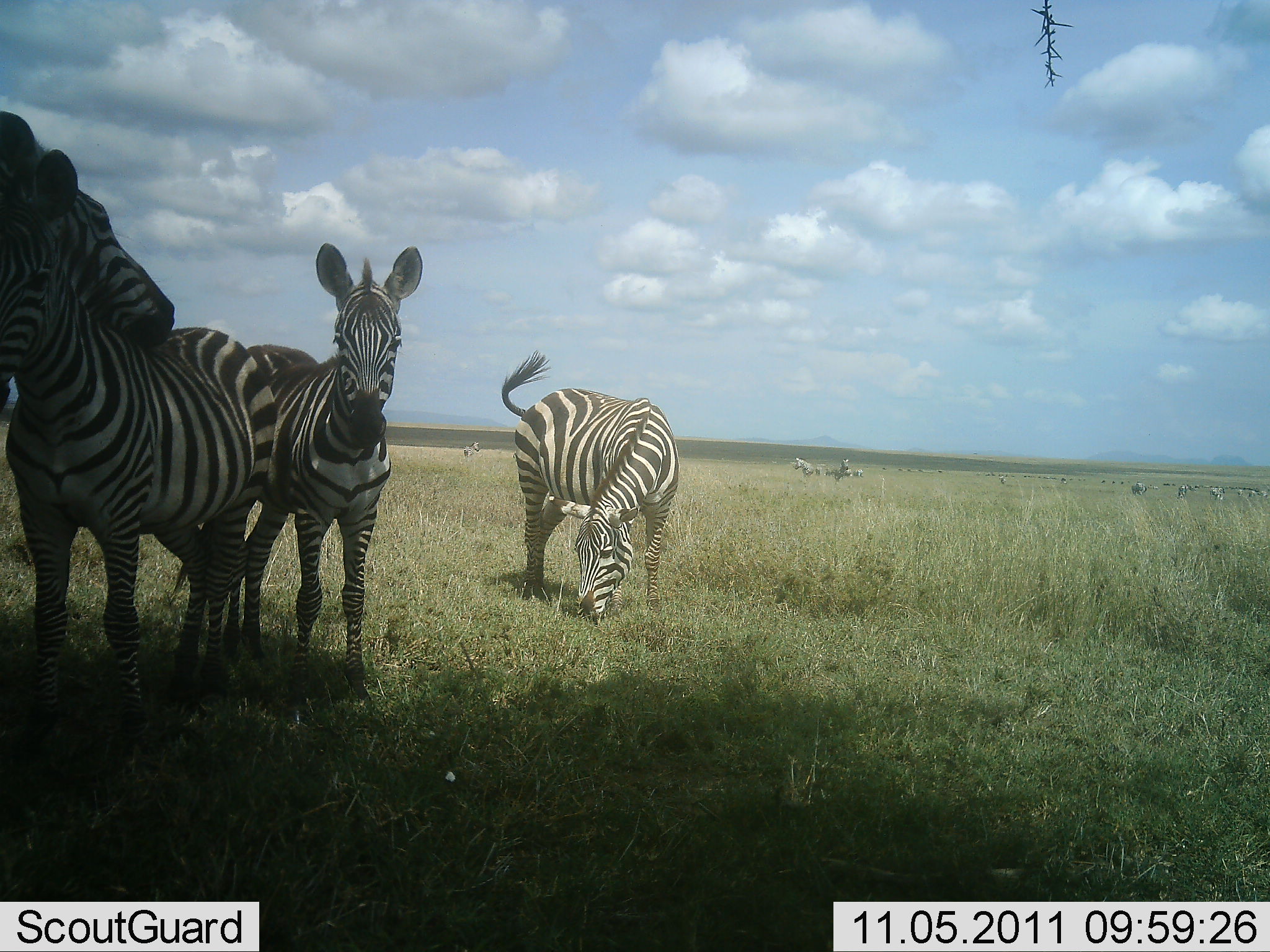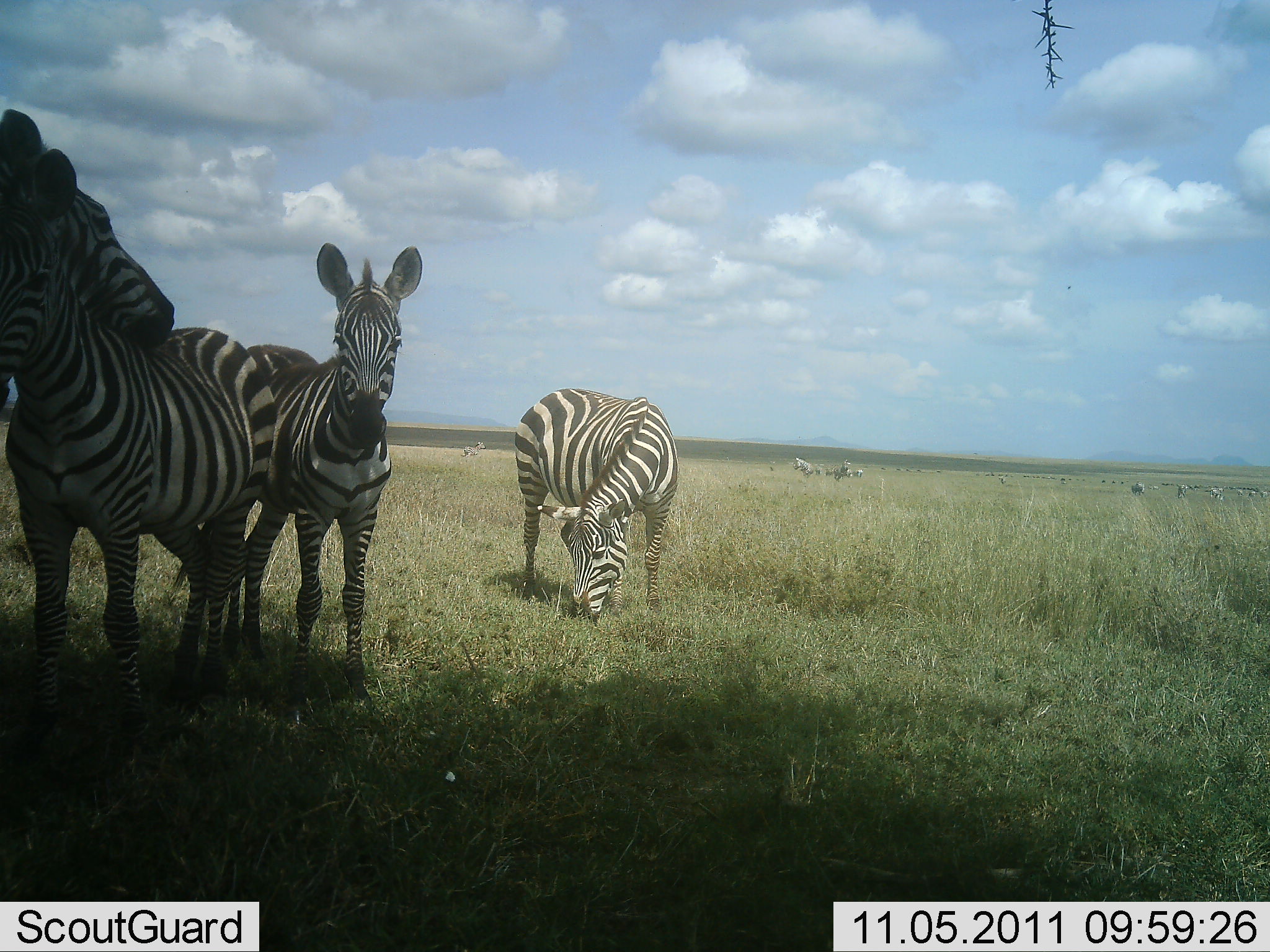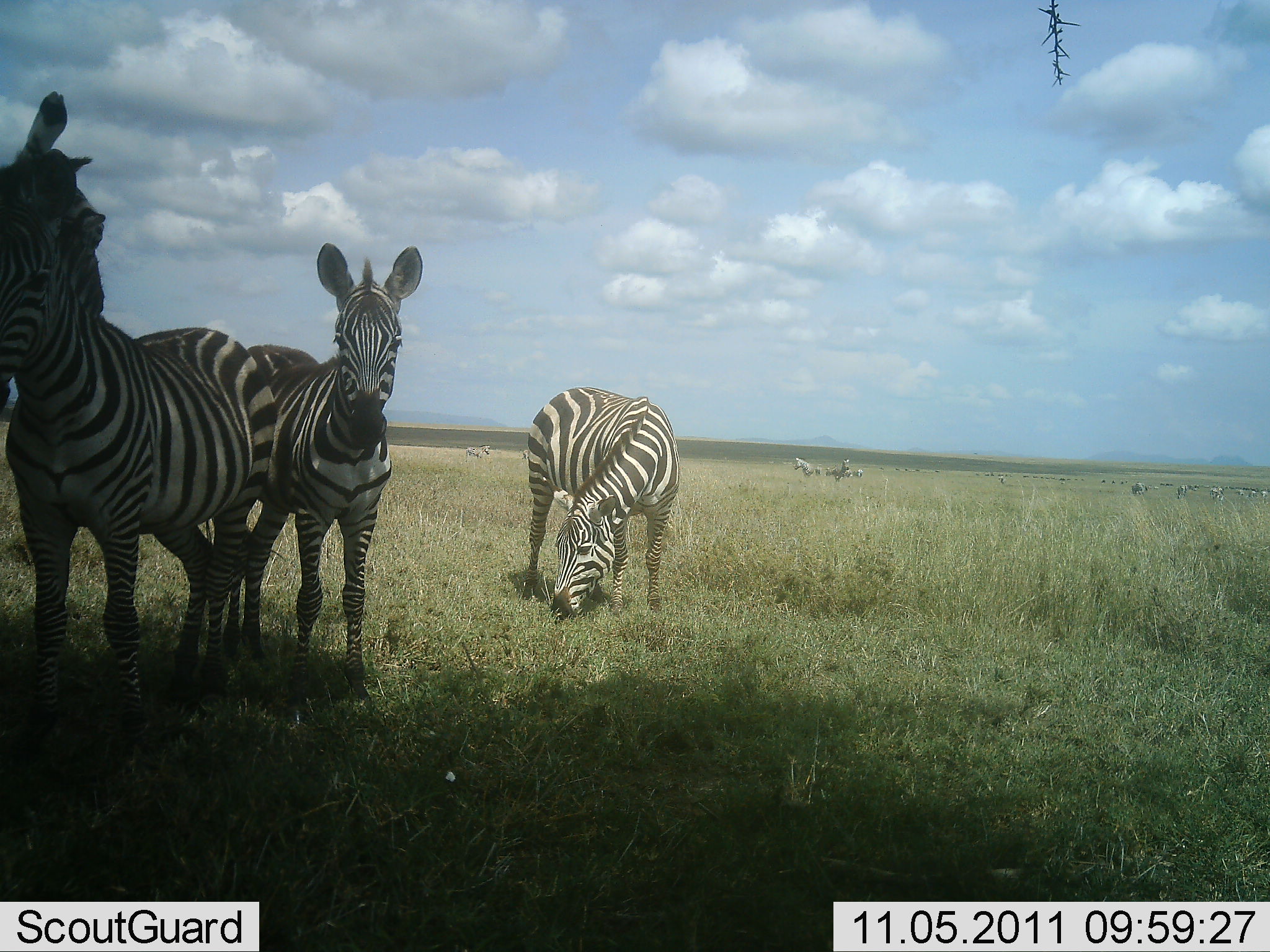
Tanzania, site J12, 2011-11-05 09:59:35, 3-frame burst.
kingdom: Animalia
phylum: Chordata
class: Mammalia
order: Perissodactyla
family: Equidae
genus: Equus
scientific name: Equus quagga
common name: plains zebra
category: zebra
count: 5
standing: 73%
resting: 18%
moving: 9%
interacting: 64%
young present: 0%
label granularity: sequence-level